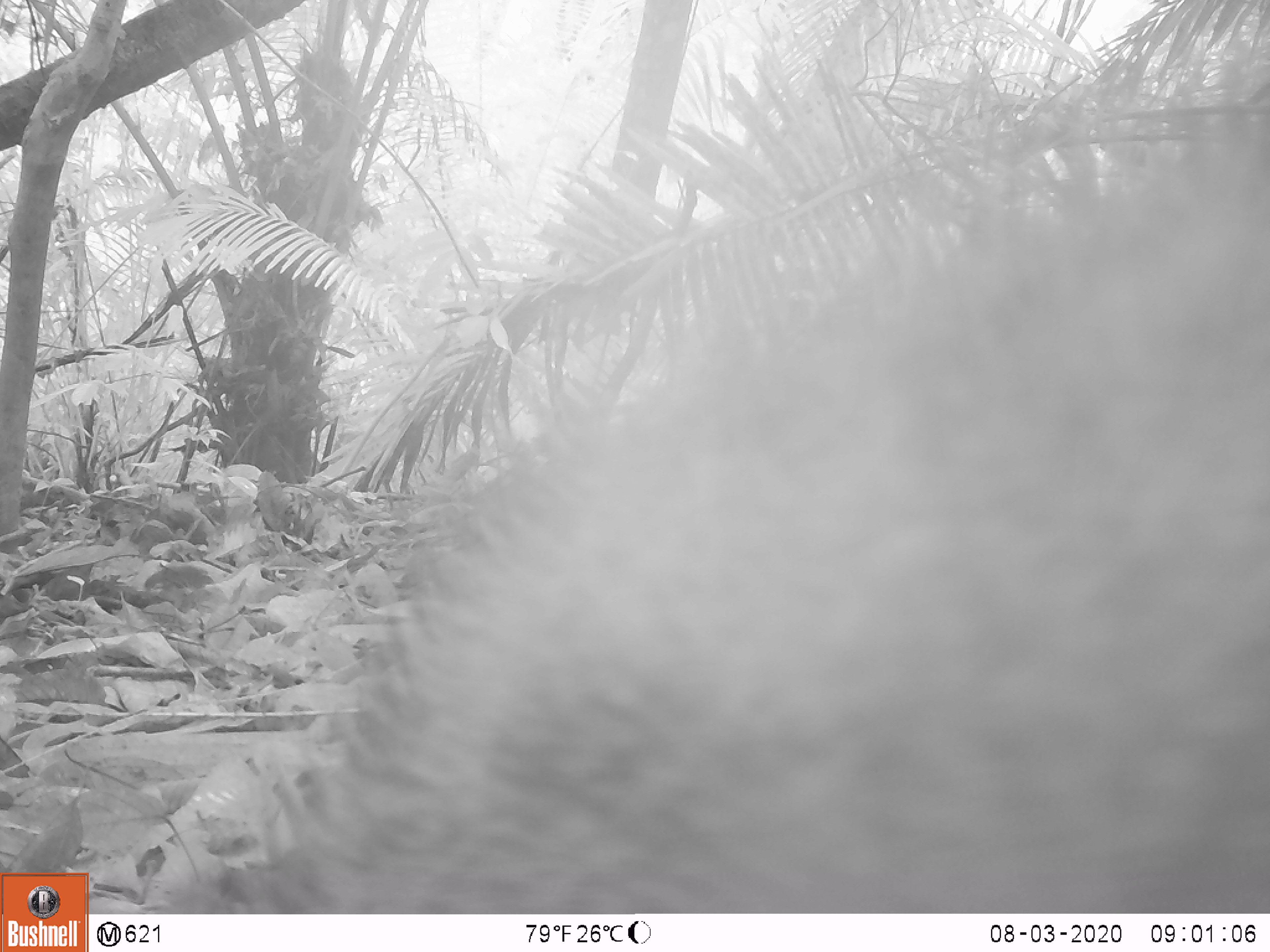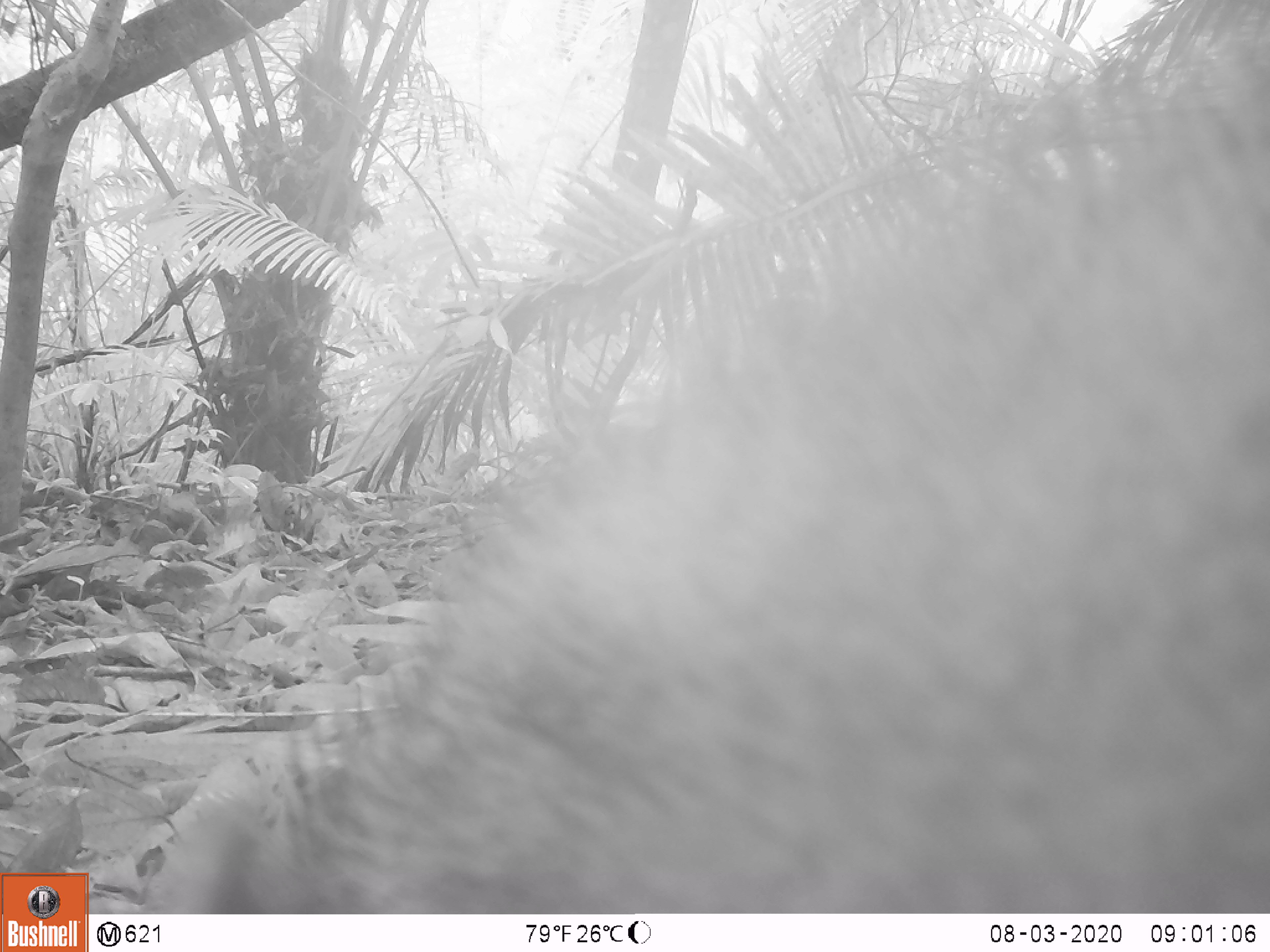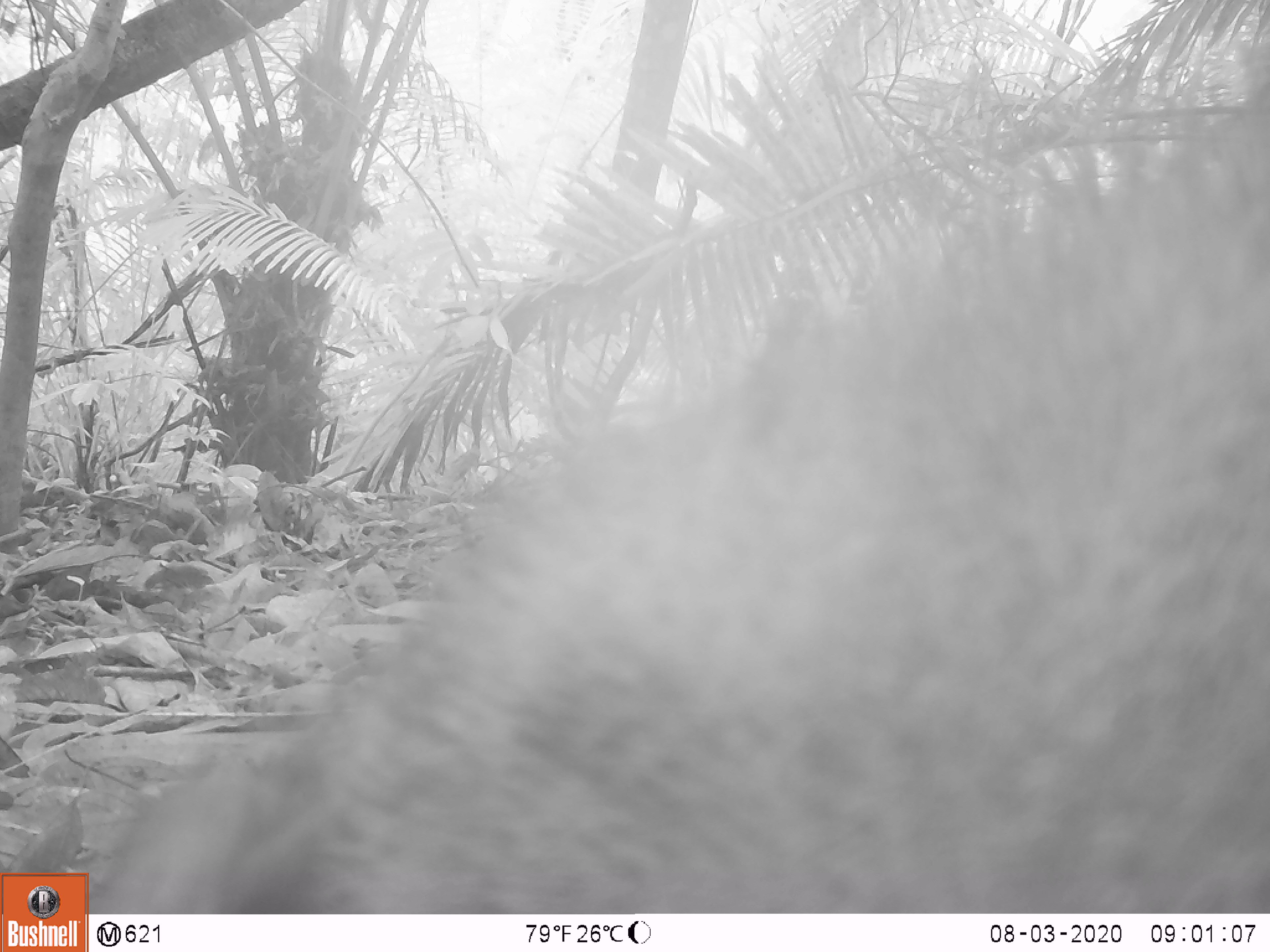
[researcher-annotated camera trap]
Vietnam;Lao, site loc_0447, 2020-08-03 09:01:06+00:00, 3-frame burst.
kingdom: Animalia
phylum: Chordata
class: Mammalia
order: Artiodactyla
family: Suidae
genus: Sus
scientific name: Sus scrofa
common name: eurasian wild pig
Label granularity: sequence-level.